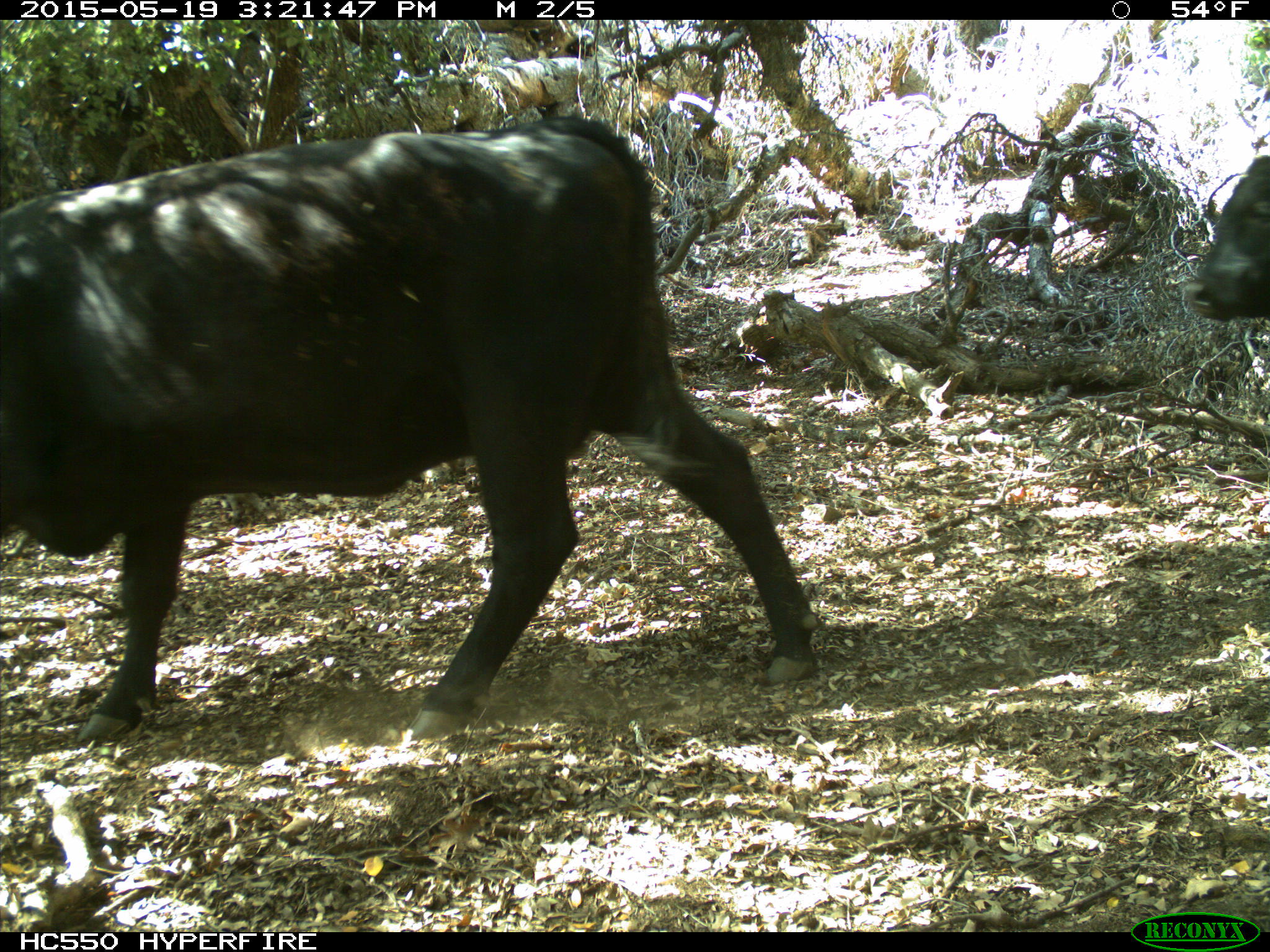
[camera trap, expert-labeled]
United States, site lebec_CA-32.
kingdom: Animalia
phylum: Chordata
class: Mammalia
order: Artiodactyla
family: Bovidae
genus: Bos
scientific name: Bos taurus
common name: domestic cow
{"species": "Bos taurus (domestic cow)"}